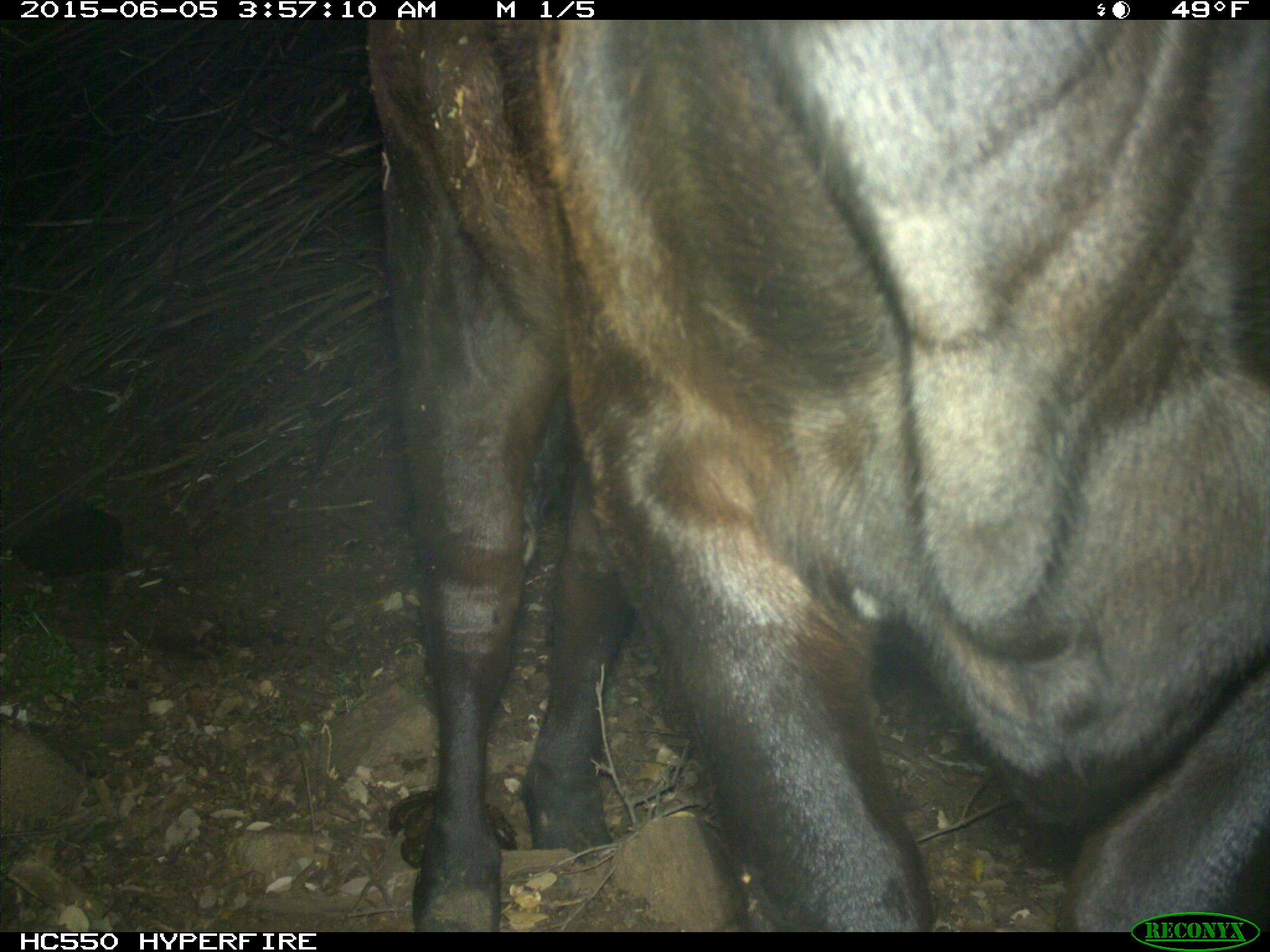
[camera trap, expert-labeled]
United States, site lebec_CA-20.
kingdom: Animalia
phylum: Chordata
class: Mammalia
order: Artiodactyla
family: Bovidae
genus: Bos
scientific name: Bos taurus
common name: domestic cow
Bos taurus (domestic cow).